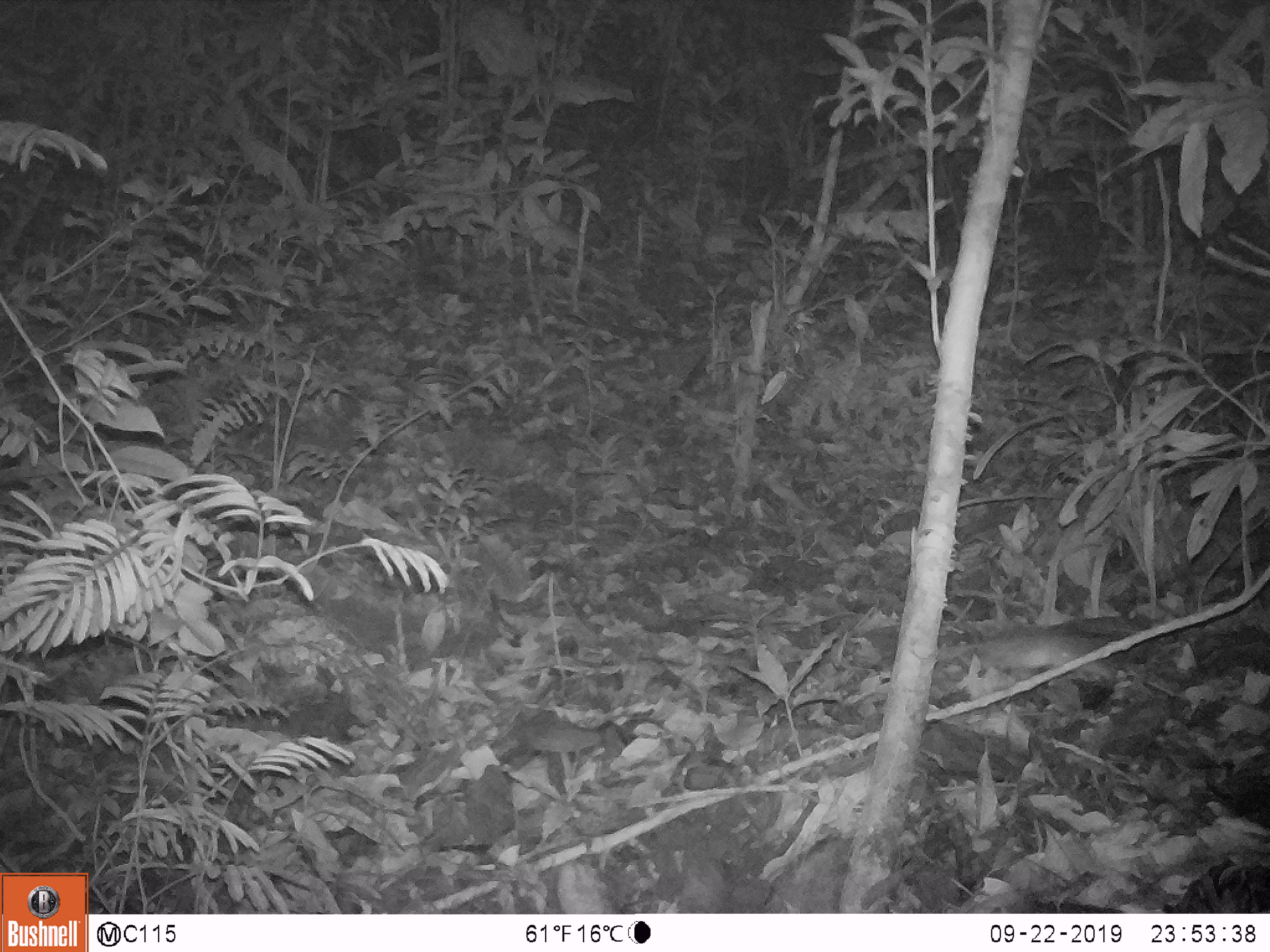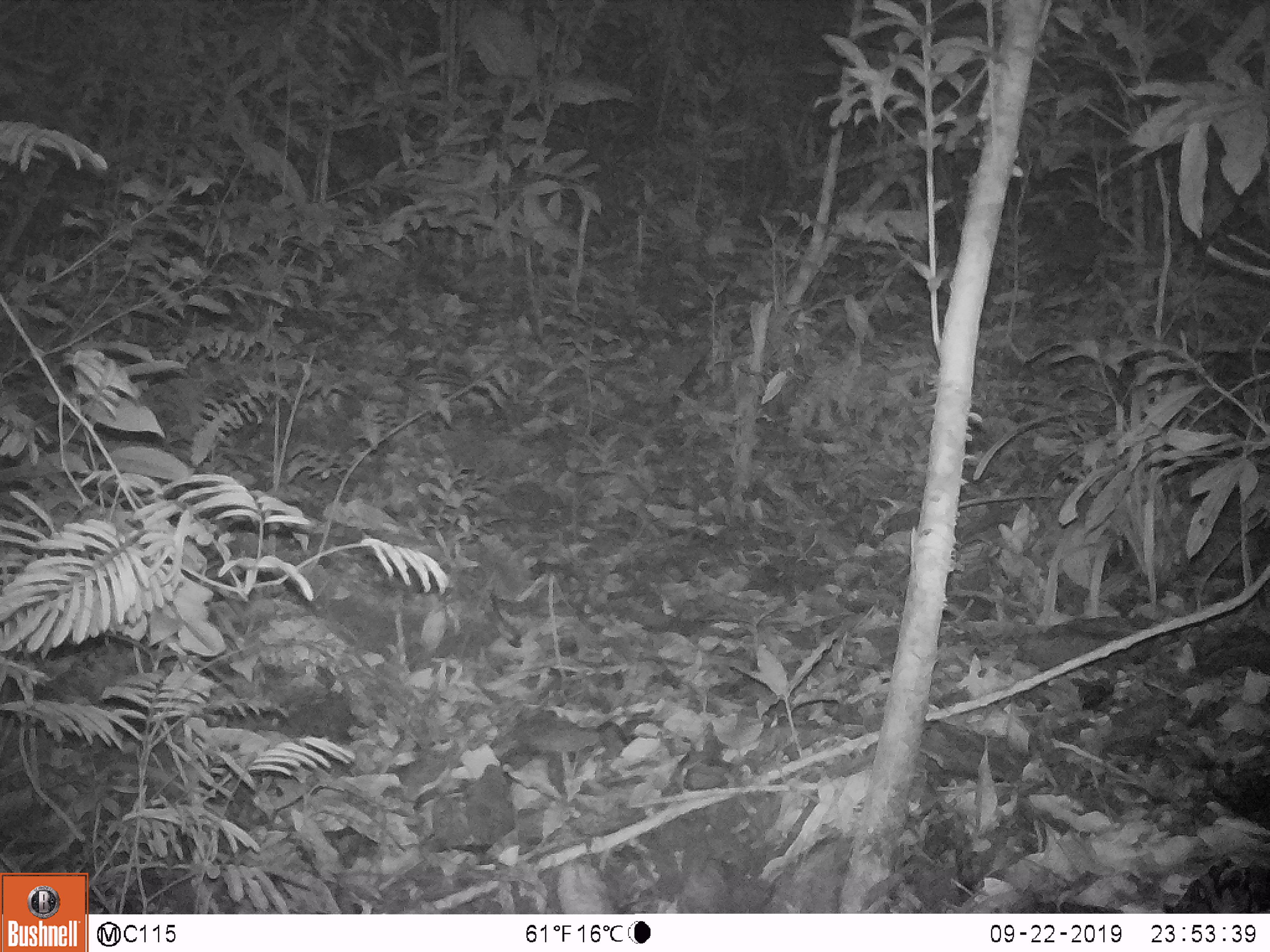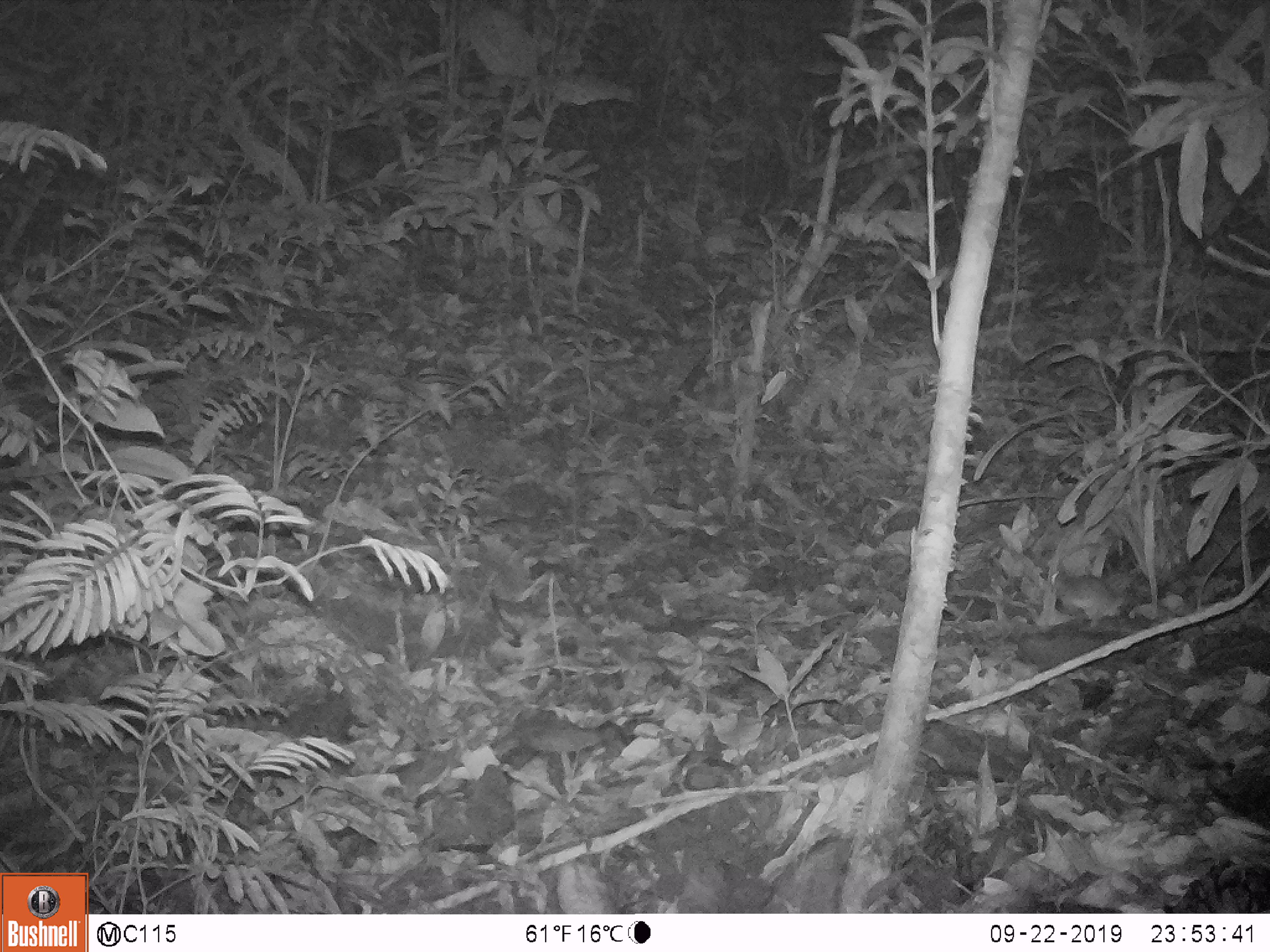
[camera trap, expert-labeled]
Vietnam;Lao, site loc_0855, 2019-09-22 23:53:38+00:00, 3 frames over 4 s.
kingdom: Animalia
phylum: Chordata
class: Mammalia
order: Rodentia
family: Muridae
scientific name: Muridae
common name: old-world mice and rats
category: unidentified murid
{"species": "unidentified murid (old-world mice and rats) (Muridae)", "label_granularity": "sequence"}